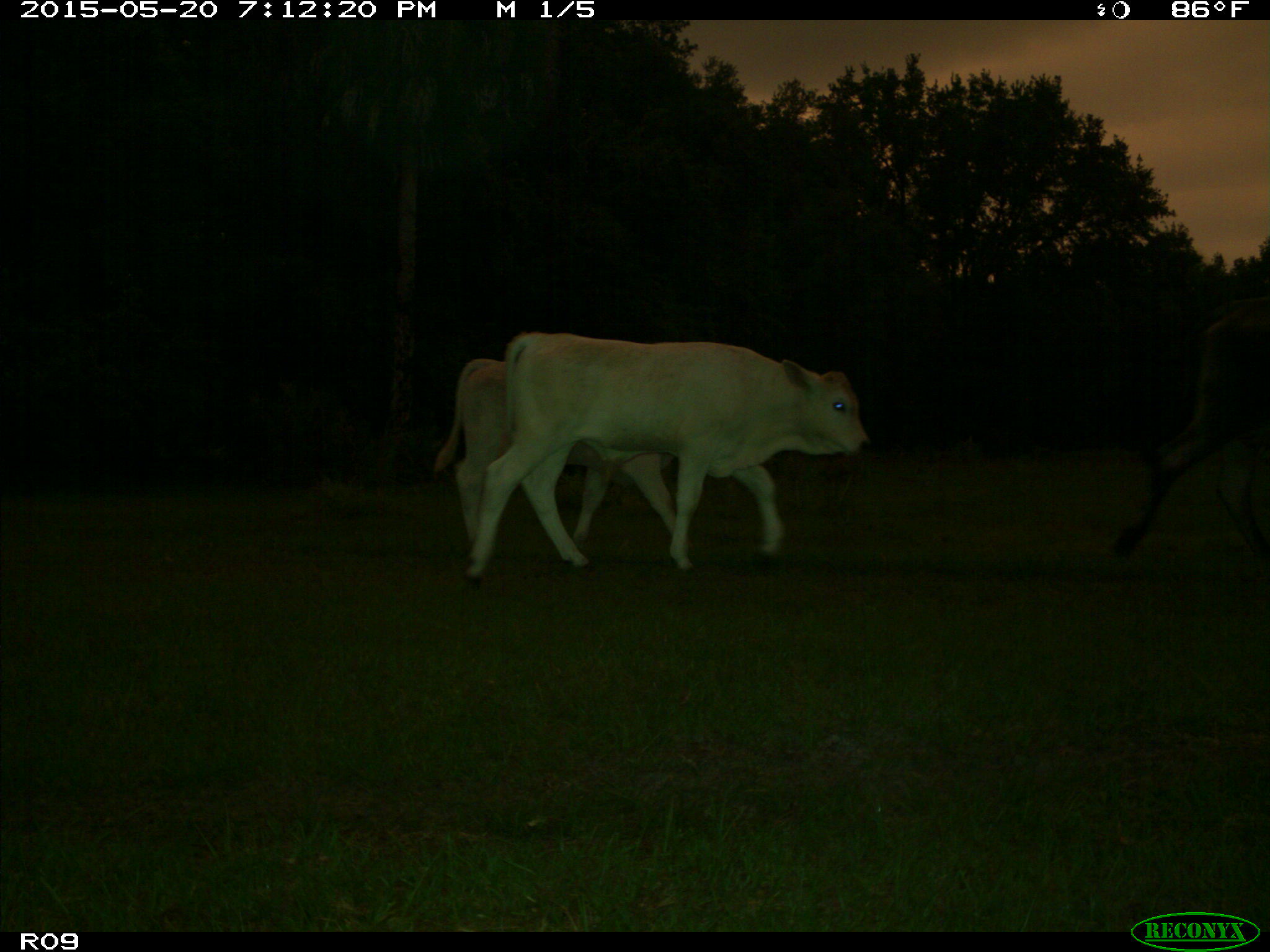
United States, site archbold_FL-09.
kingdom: Animalia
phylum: Chordata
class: Mammalia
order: Artiodactyla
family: Bovidae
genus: Bos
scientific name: Bos taurus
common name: domestic cow